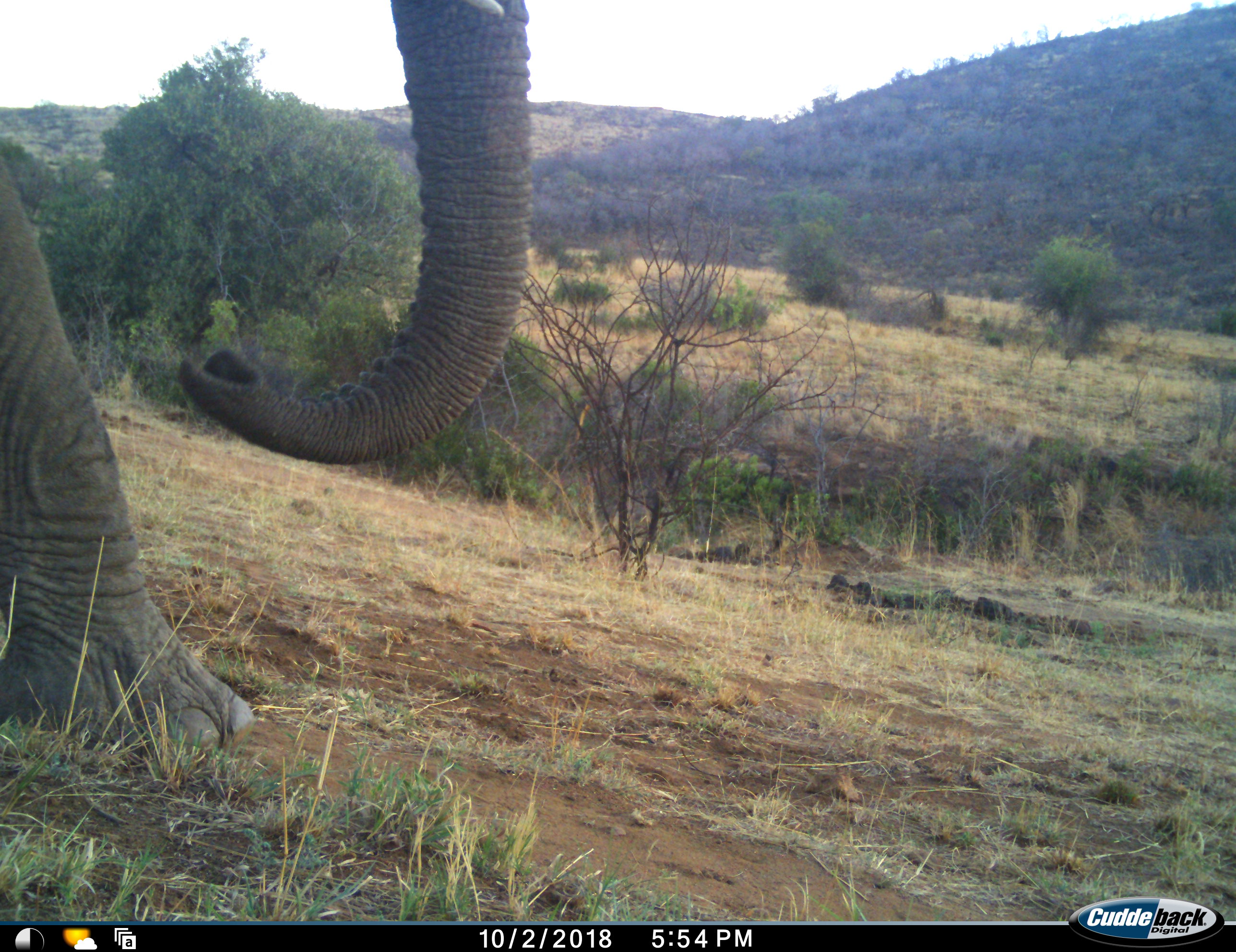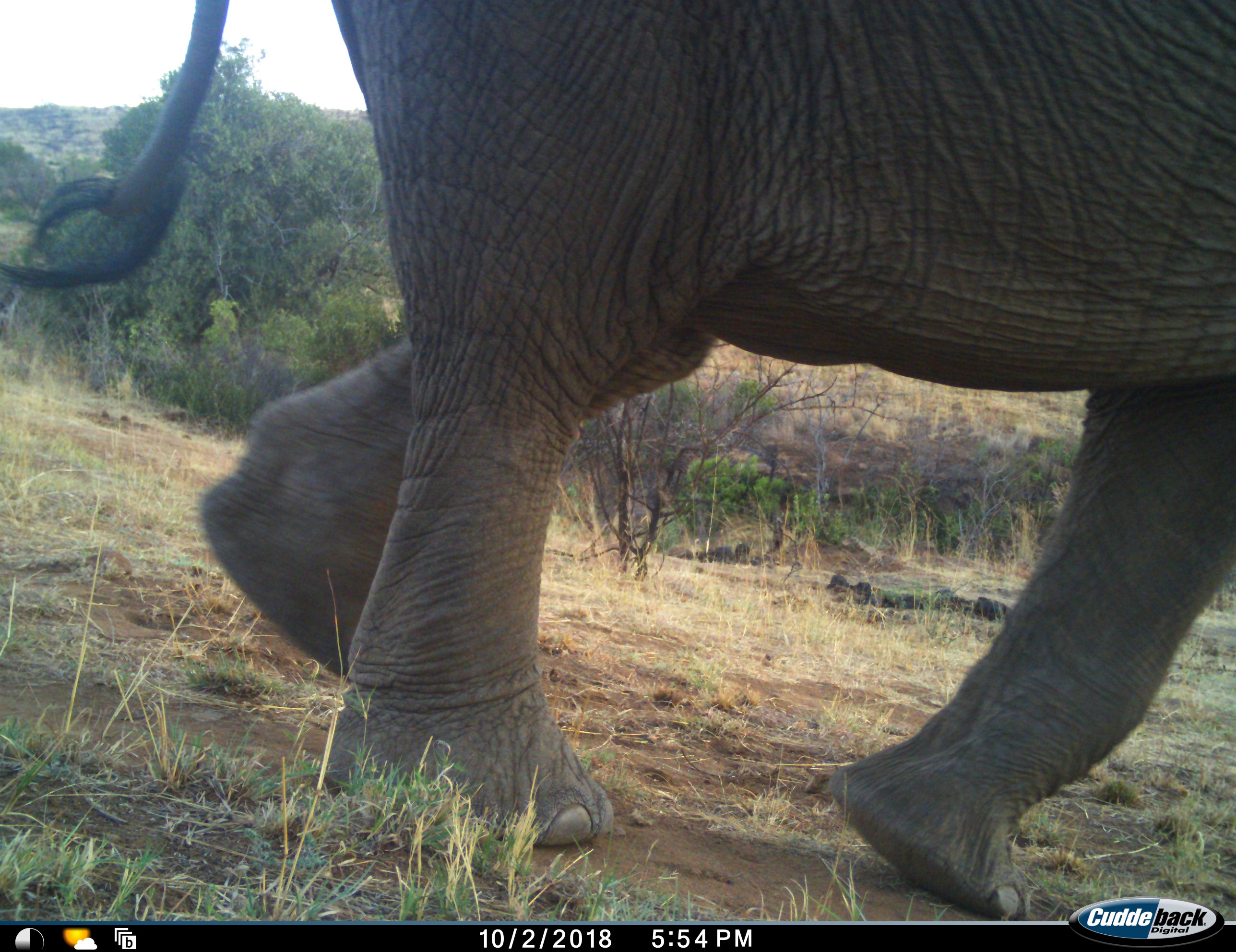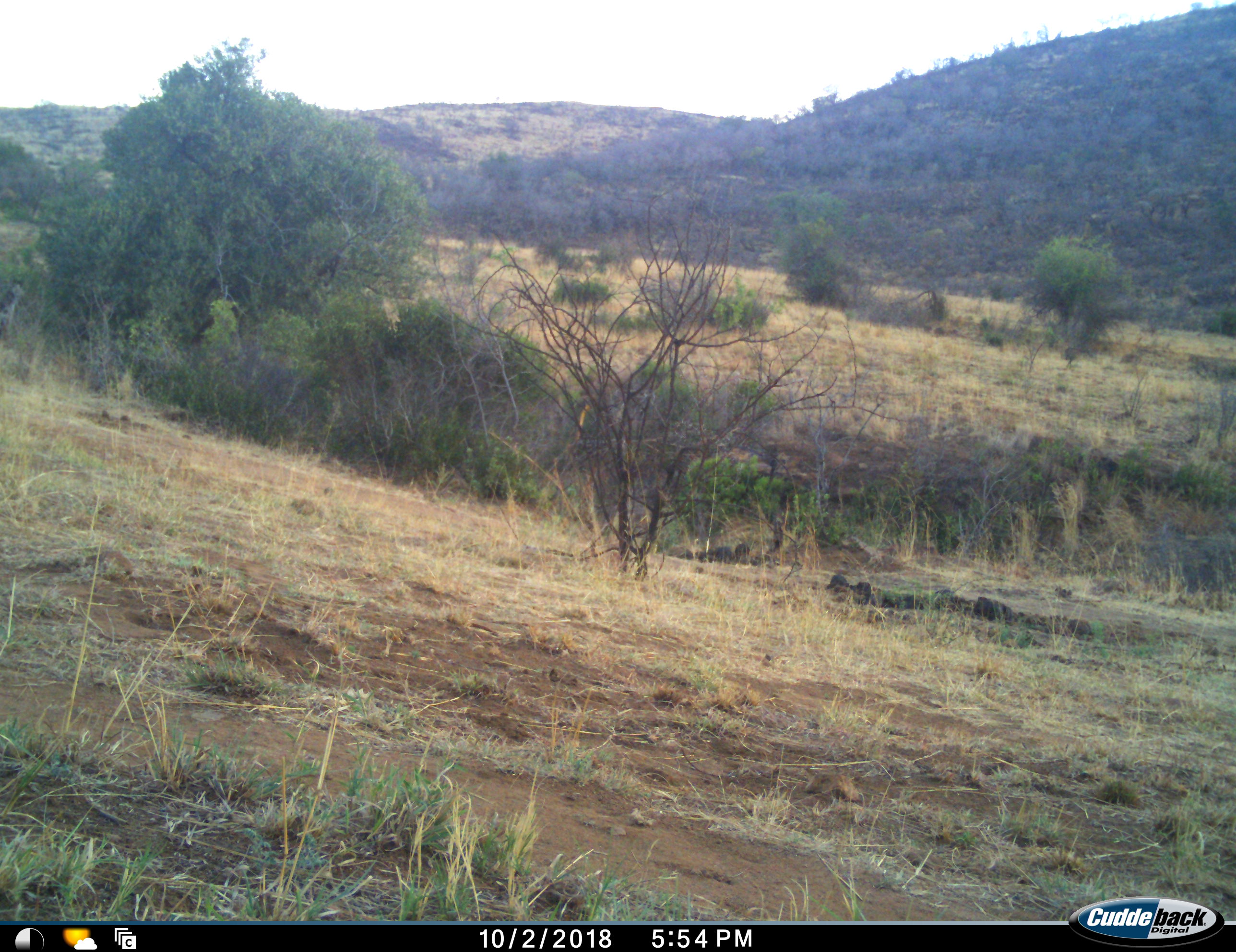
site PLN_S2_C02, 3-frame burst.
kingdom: Animalia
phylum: Chordata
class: Mammalia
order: Proboscidea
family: Elephantidae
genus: Loxodonta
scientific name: Loxodonta africana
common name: african bush elephant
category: elephant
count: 1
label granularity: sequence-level